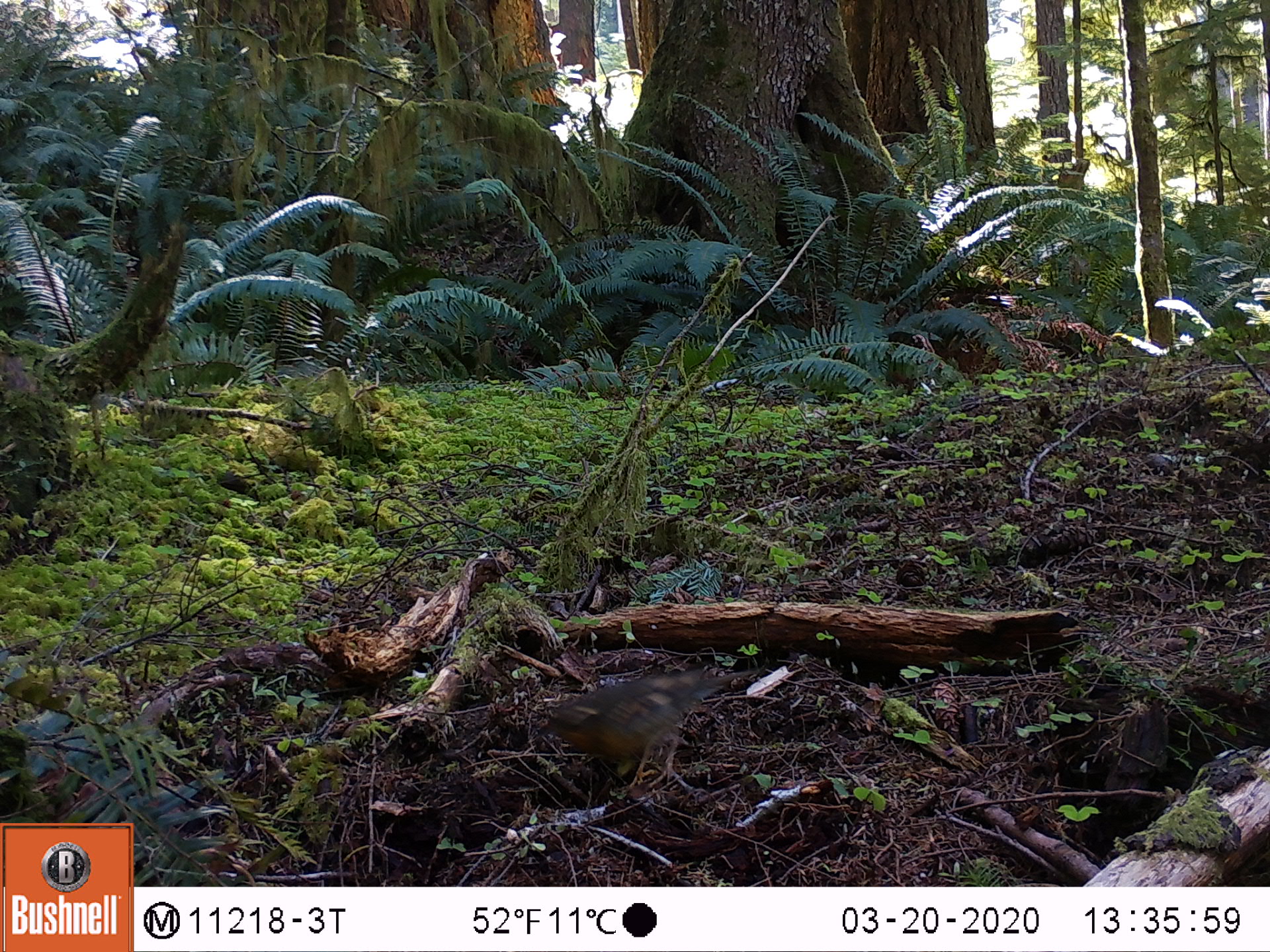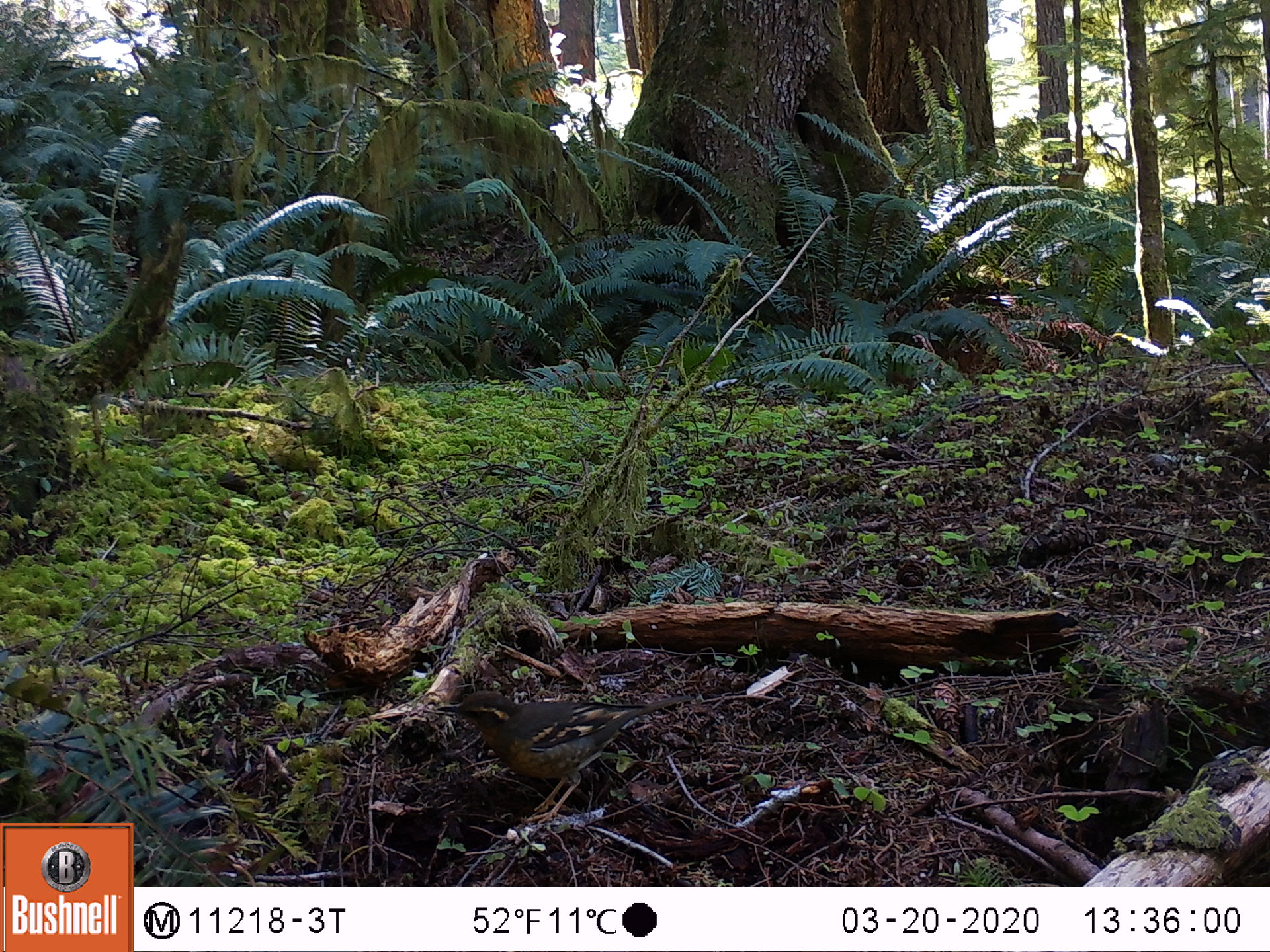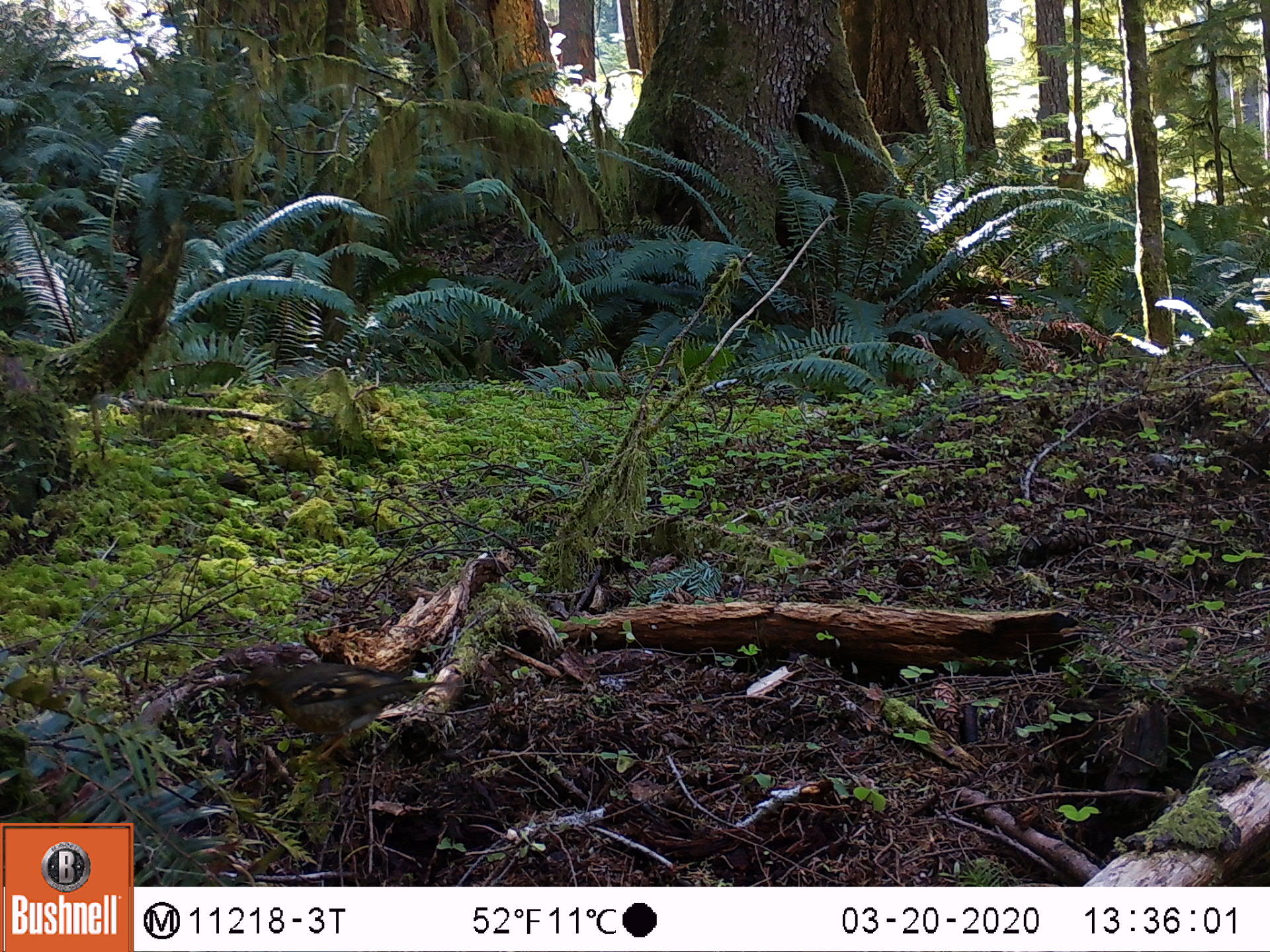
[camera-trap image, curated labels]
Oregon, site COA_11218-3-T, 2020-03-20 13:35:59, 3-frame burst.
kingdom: Animalia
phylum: Chordata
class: Aves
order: Passeriformes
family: Turdidae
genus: Ixoreus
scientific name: Ixoreus naevius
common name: varied thrush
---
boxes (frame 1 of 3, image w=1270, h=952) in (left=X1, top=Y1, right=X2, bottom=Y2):
varied thrush: (left=532, top=670, right=743, bottom=787)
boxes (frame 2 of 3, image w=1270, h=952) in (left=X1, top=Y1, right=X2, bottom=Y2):
varied thrush: (left=443, top=687, right=698, bottom=801)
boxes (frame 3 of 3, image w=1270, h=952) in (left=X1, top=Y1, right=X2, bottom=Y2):
varied thrush: (left=236, top=654, right=469, bottom=767)